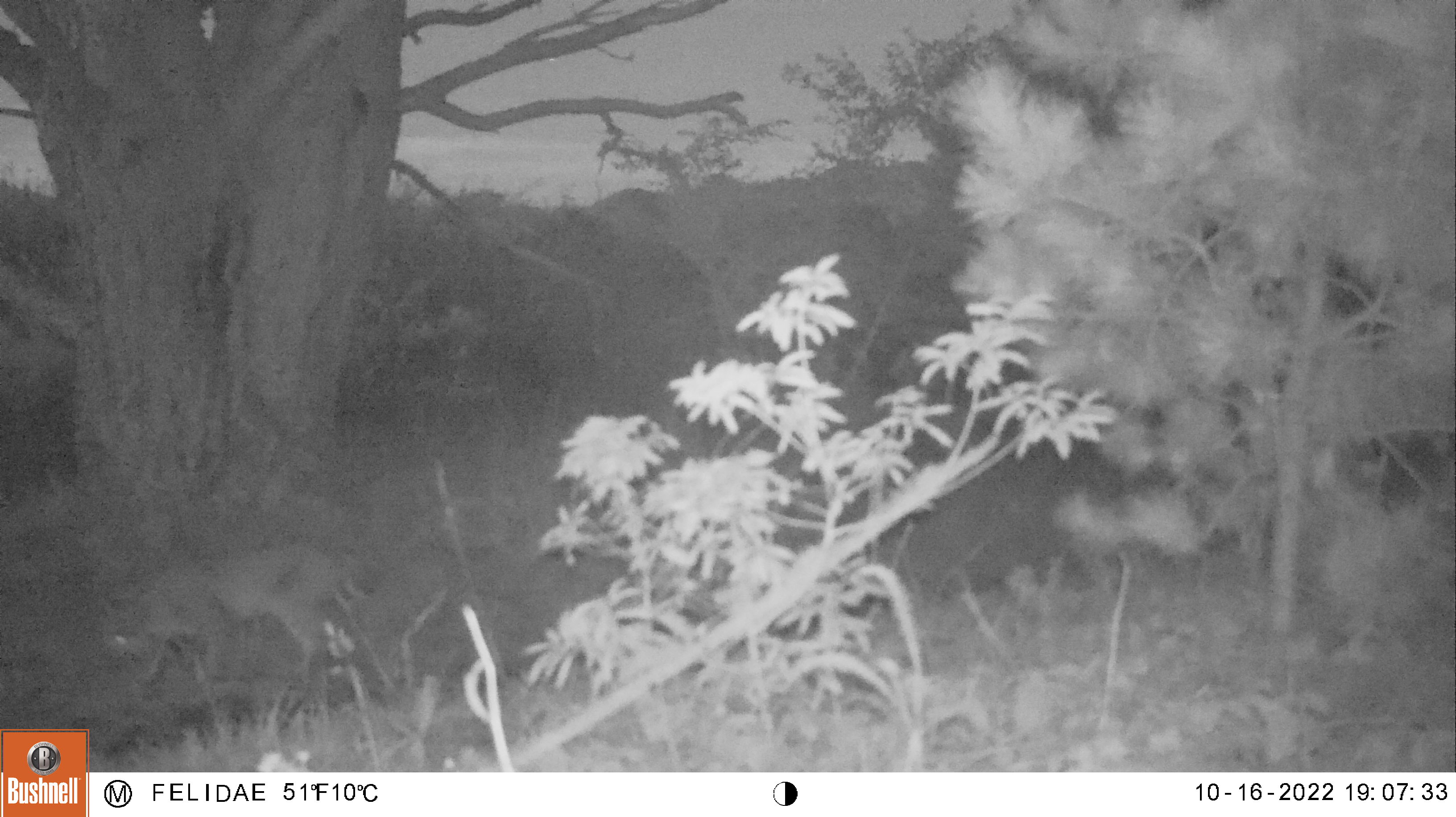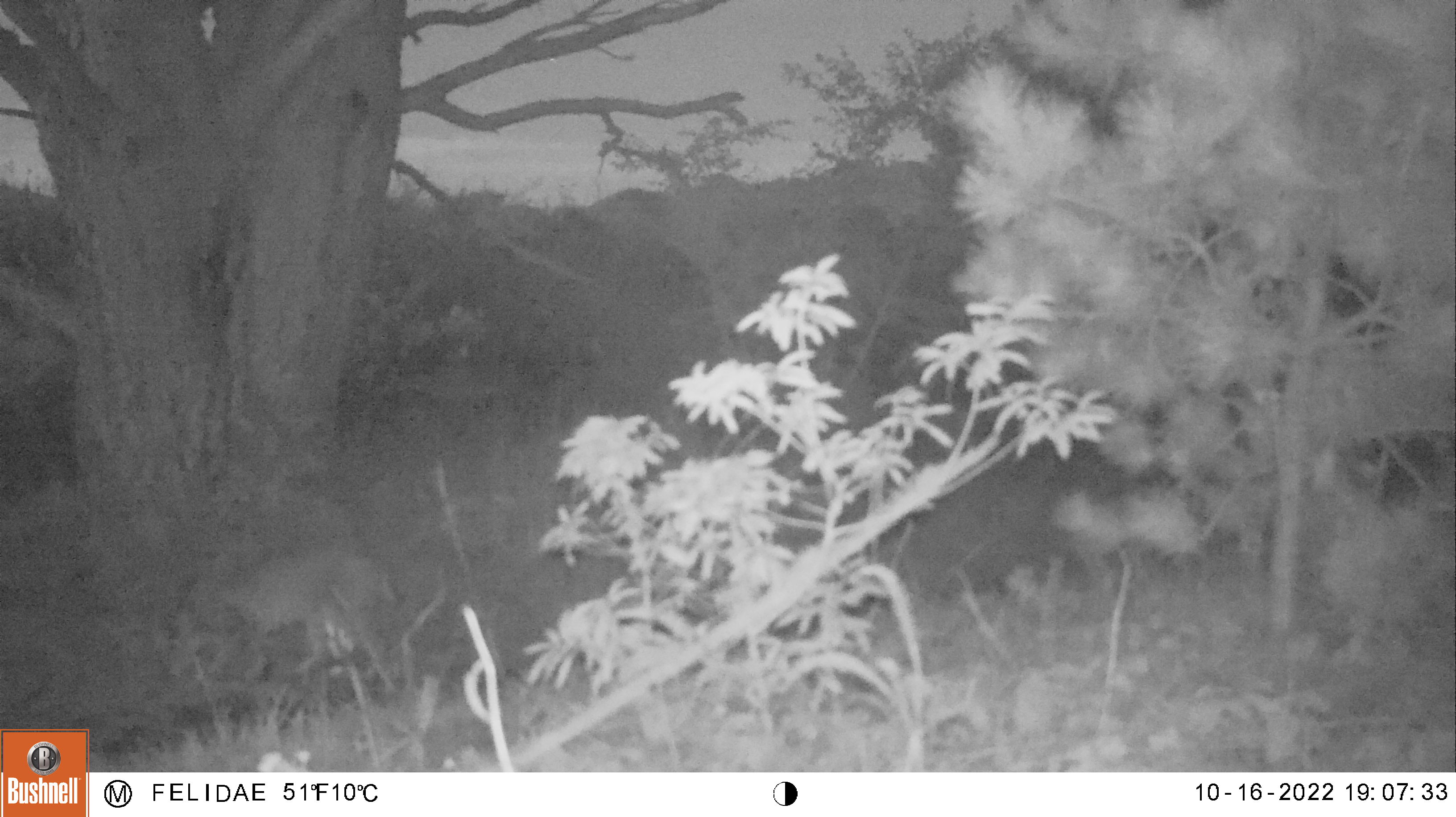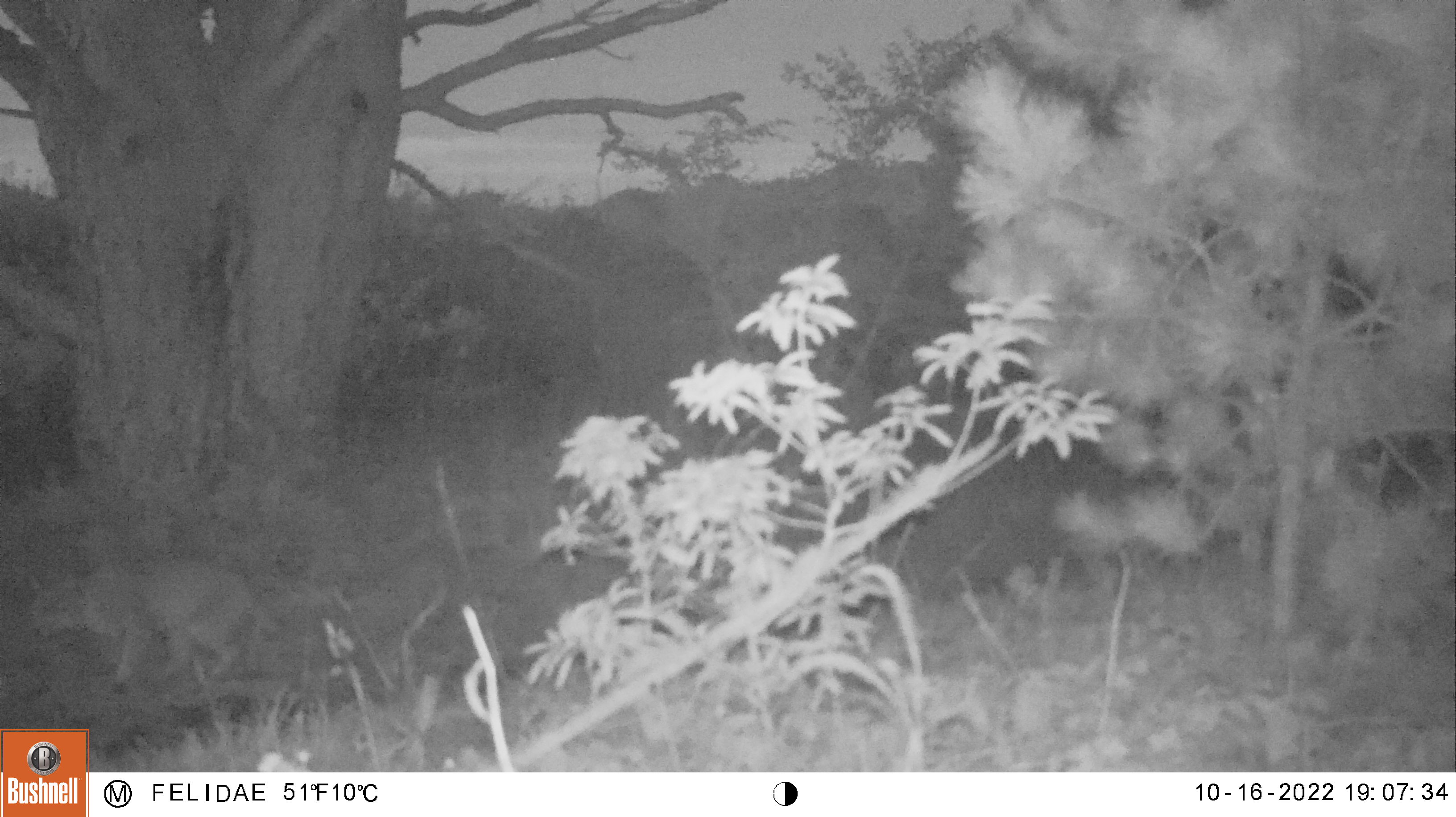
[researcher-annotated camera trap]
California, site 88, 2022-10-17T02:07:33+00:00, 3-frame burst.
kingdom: Animalia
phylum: Chordata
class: Mammalia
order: Carnivora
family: Felidae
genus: Lynx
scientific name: Lynx rufus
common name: bobcat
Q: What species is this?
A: Bobcat (Lynx rufus).